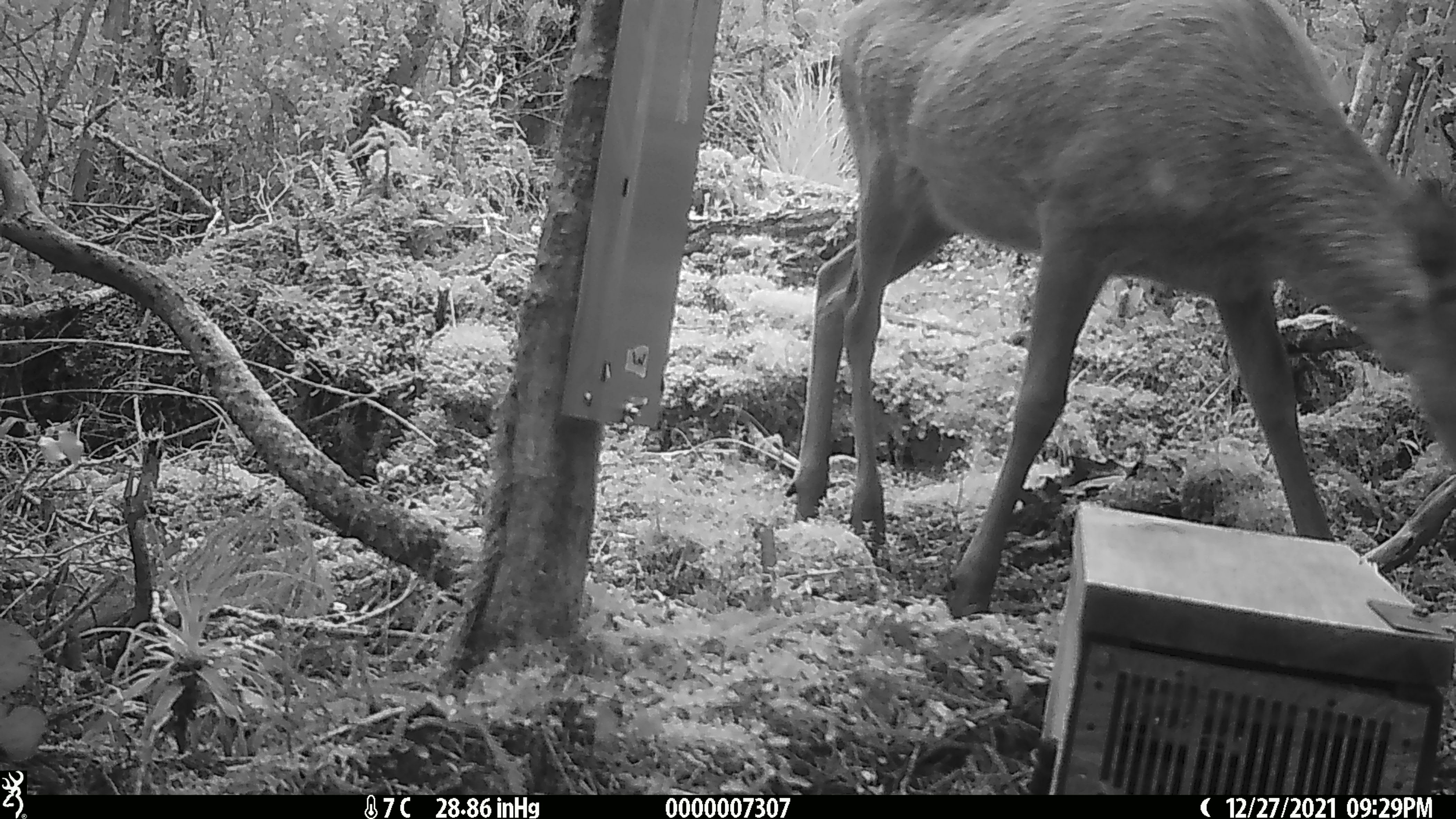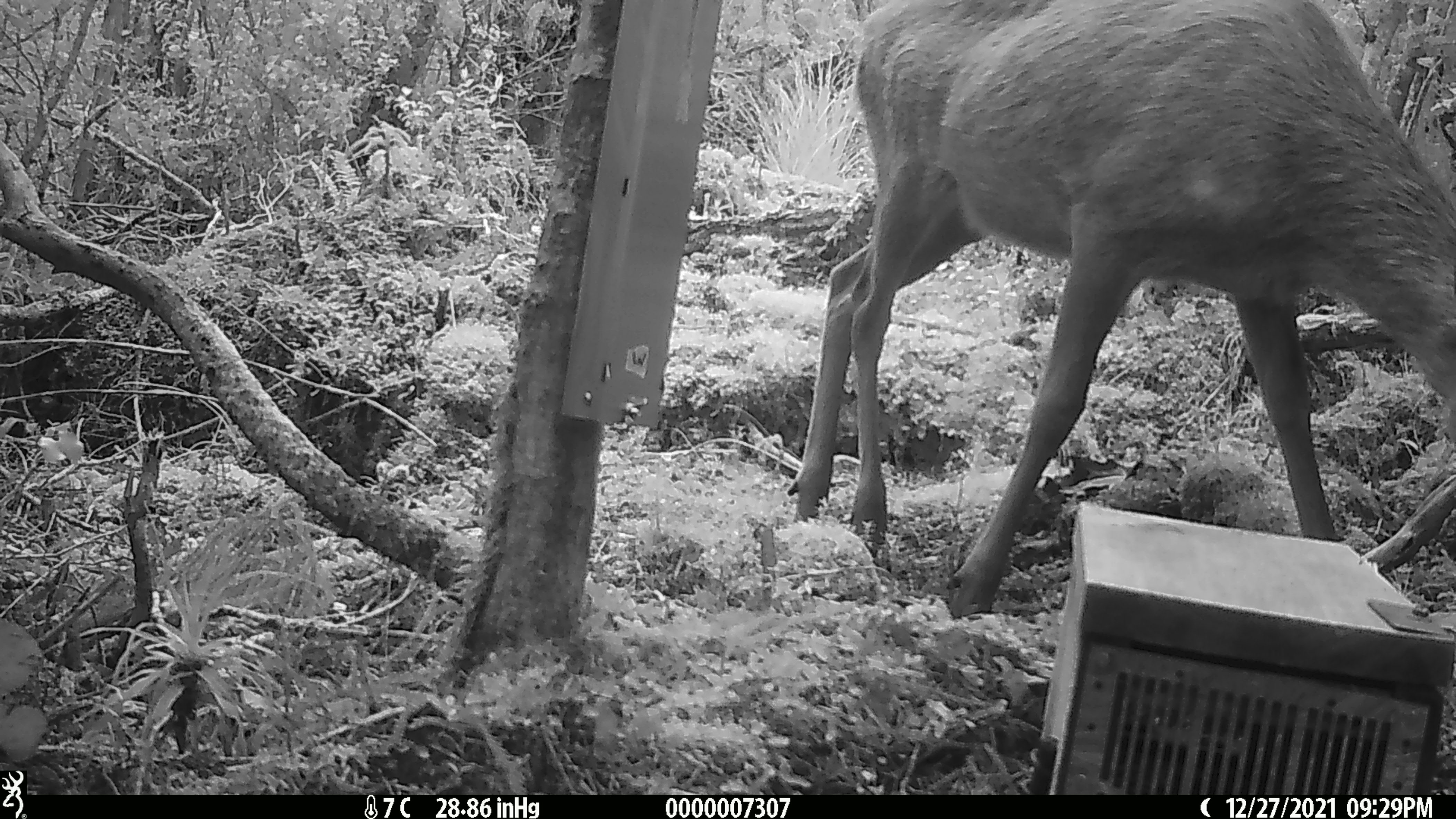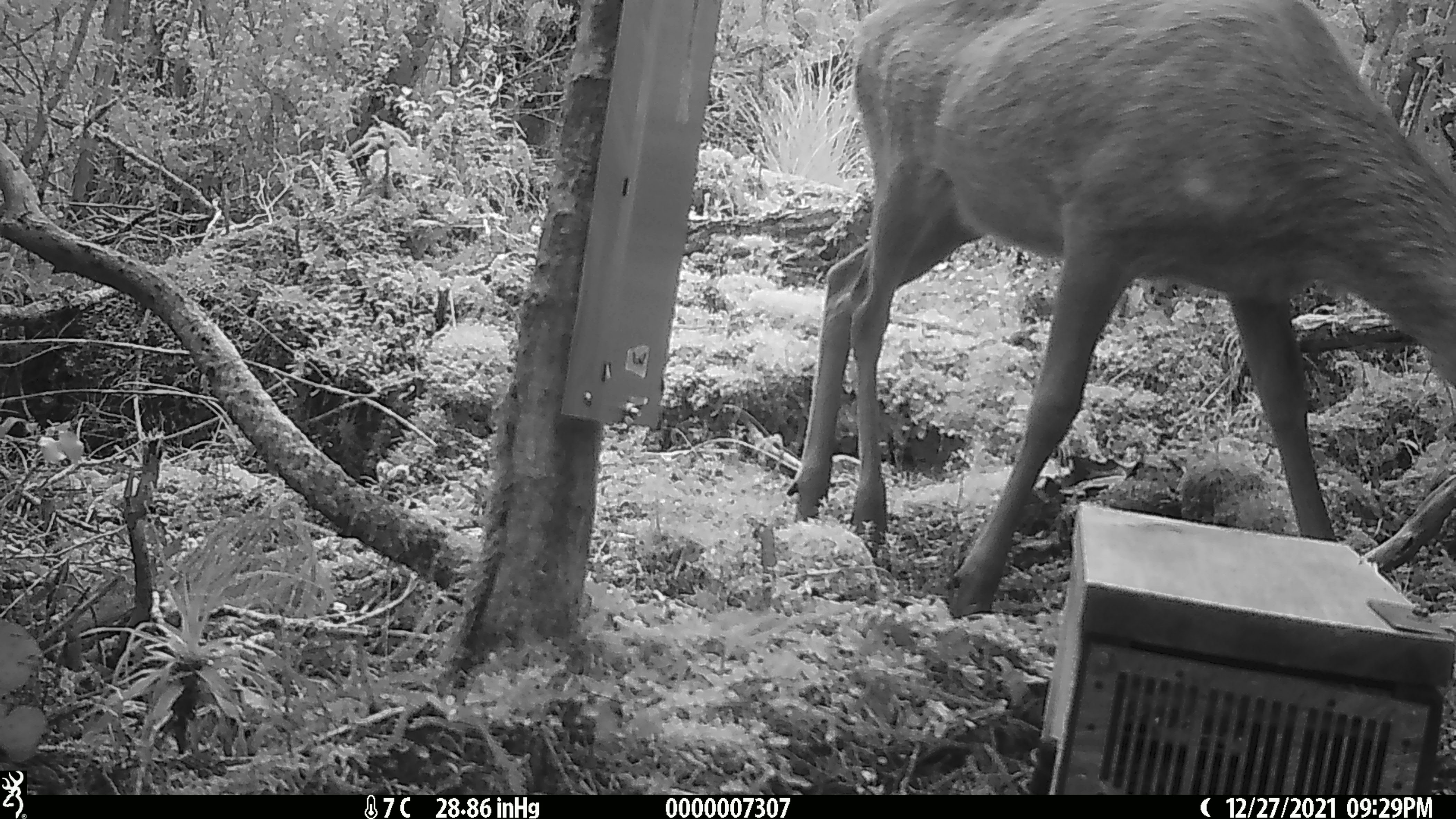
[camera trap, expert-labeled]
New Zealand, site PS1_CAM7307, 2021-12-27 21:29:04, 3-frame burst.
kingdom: Animalia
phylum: Chordata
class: Mammalia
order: Artiodactyla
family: Cervidae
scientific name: Cervidae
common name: deer